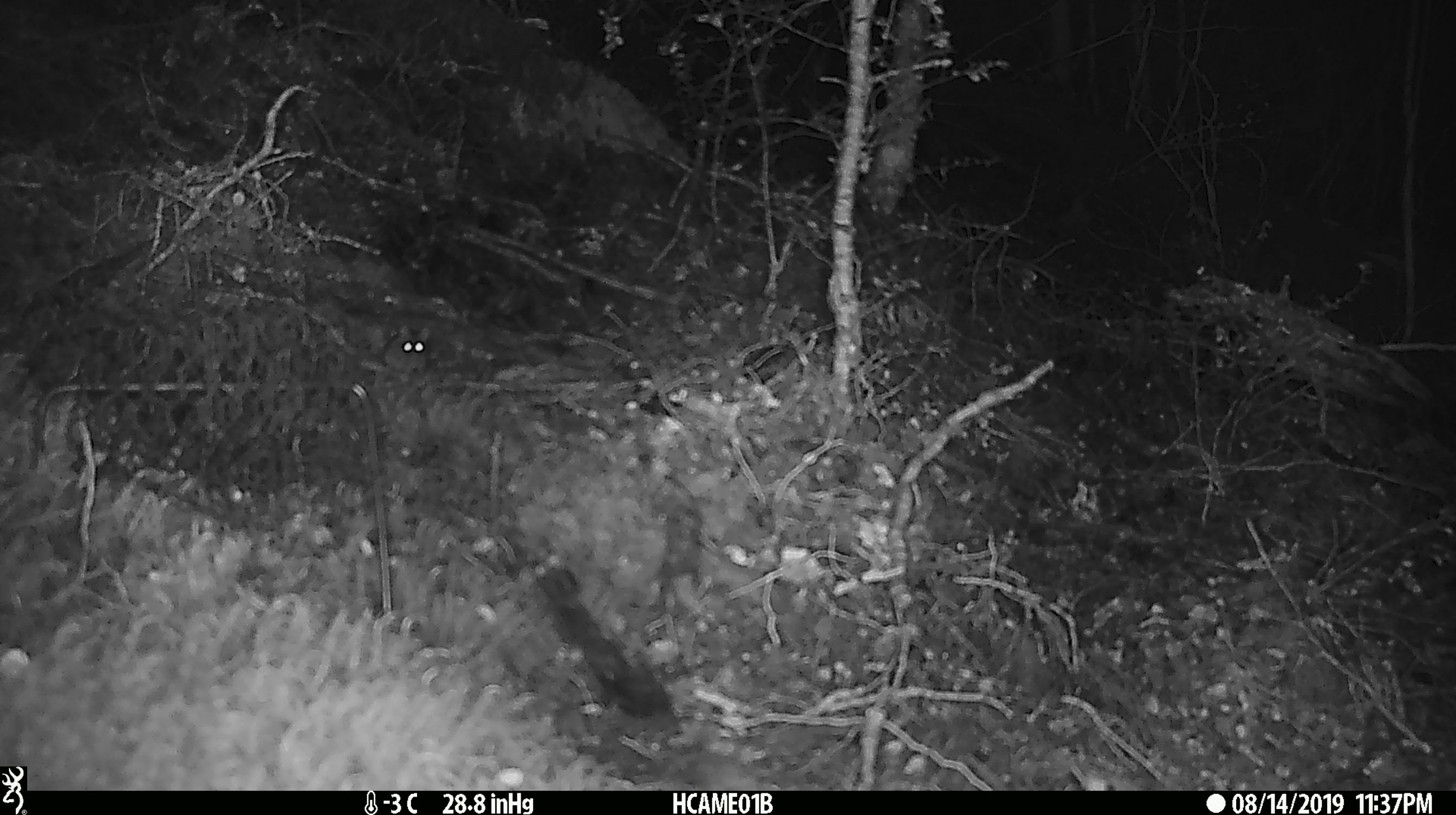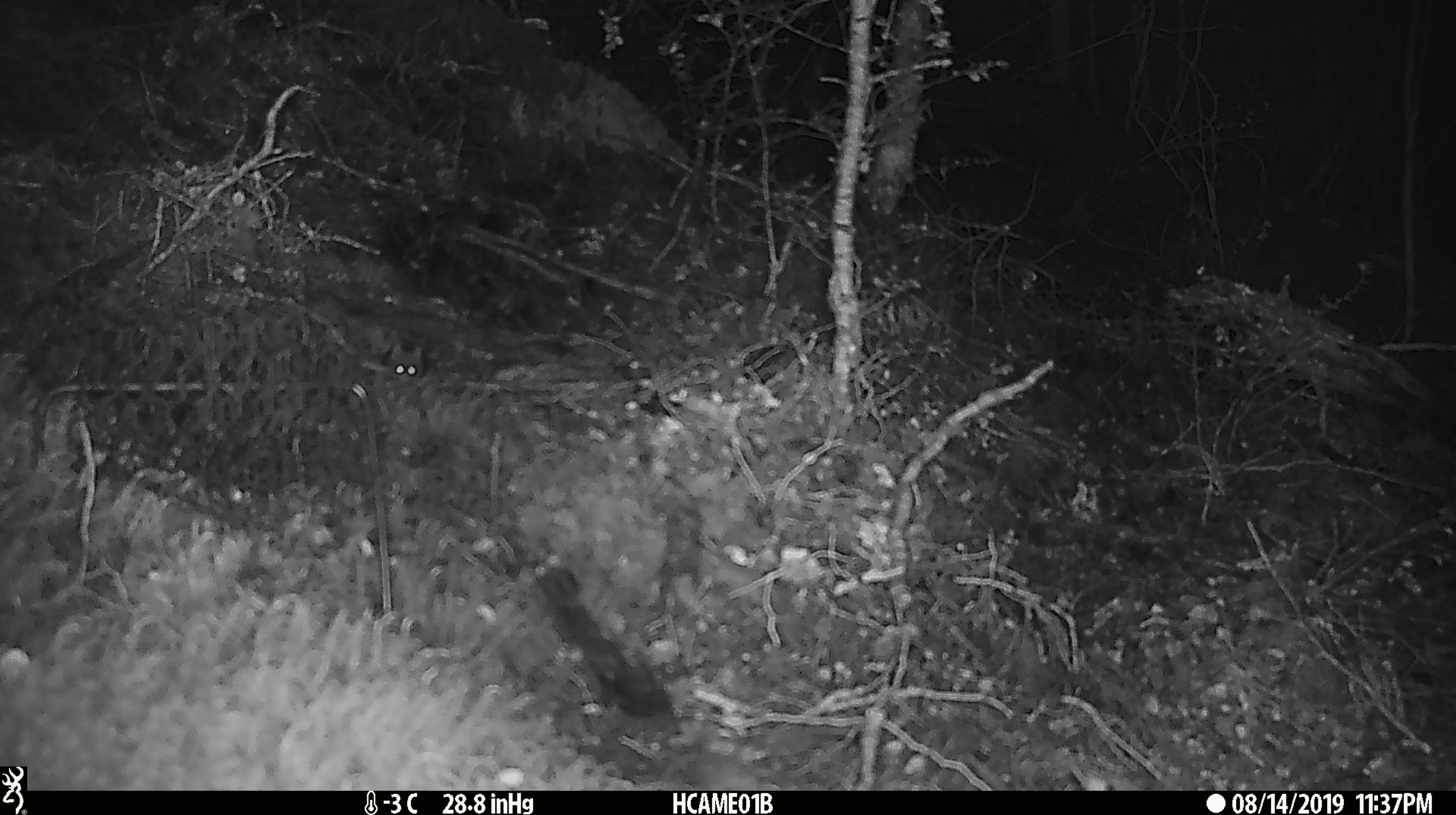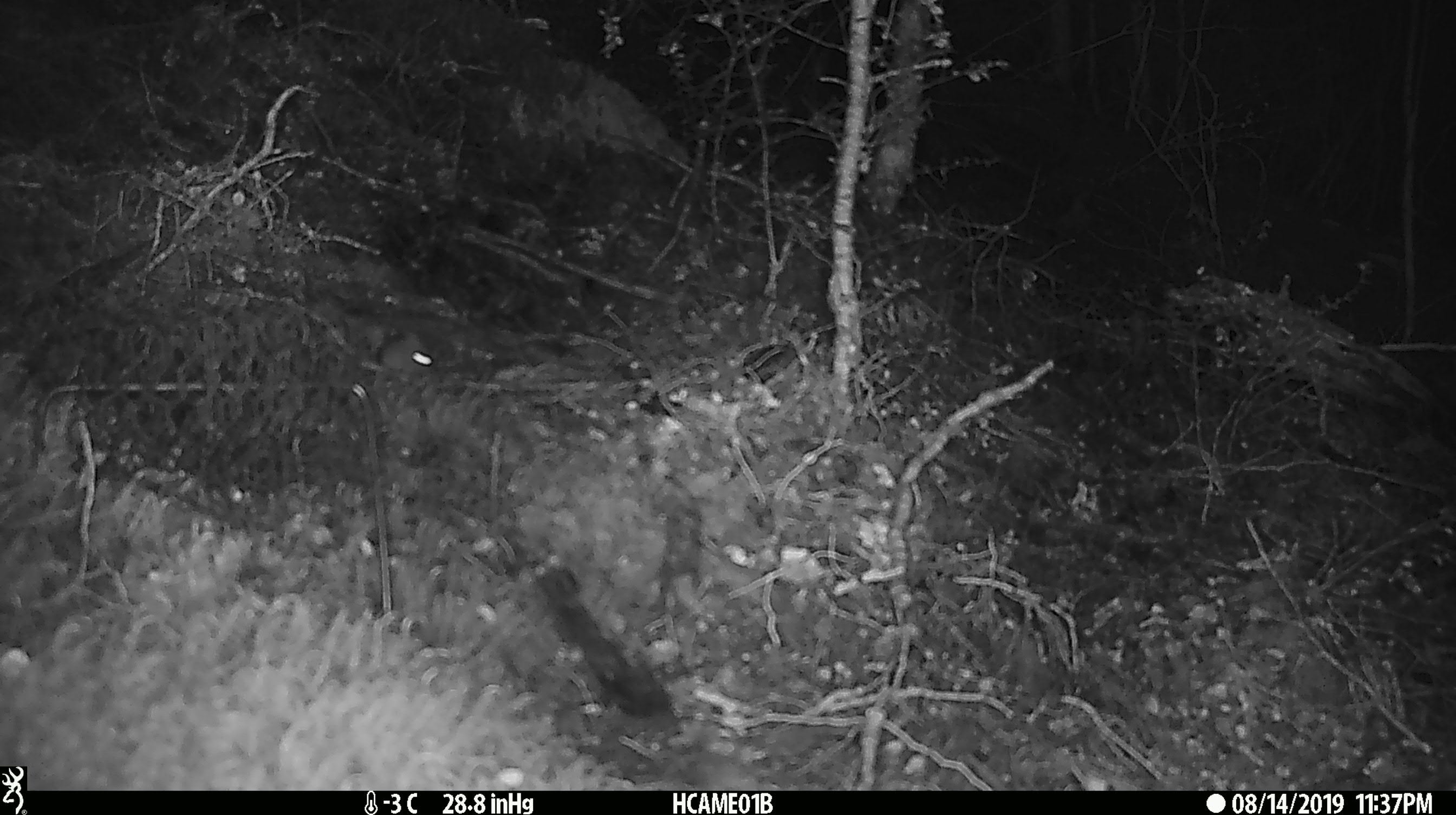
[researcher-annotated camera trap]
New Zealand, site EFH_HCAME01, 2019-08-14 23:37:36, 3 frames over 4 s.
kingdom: Animalia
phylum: Chordata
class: Mammalia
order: Rodentia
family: Muridae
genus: Mus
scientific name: Mus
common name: mouse